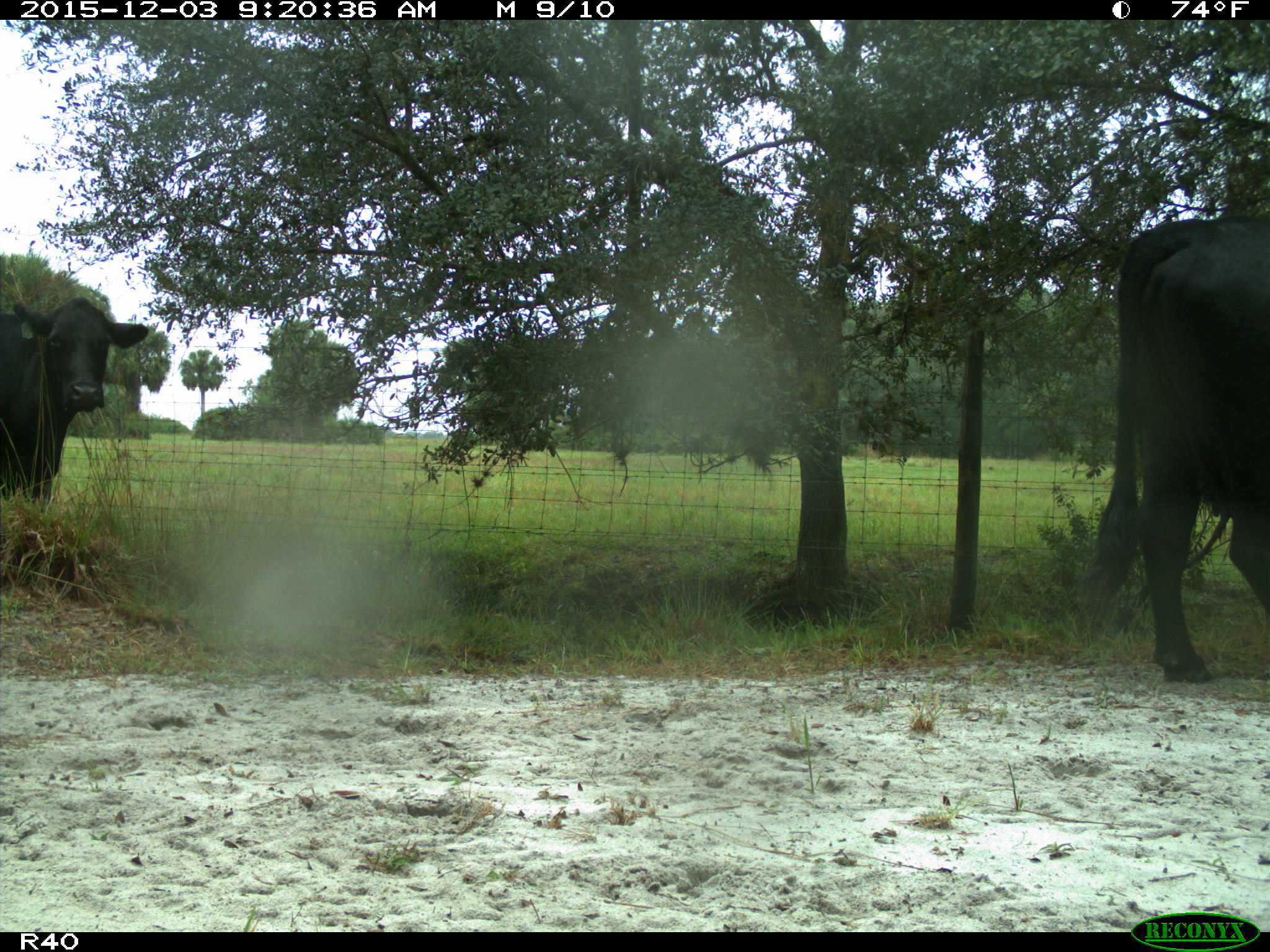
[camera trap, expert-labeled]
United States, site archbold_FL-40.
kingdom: Animalia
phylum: Chordata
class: Mammalia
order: Artiodactyla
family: Bovidae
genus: Bos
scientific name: Bos taurus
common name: domestic cow